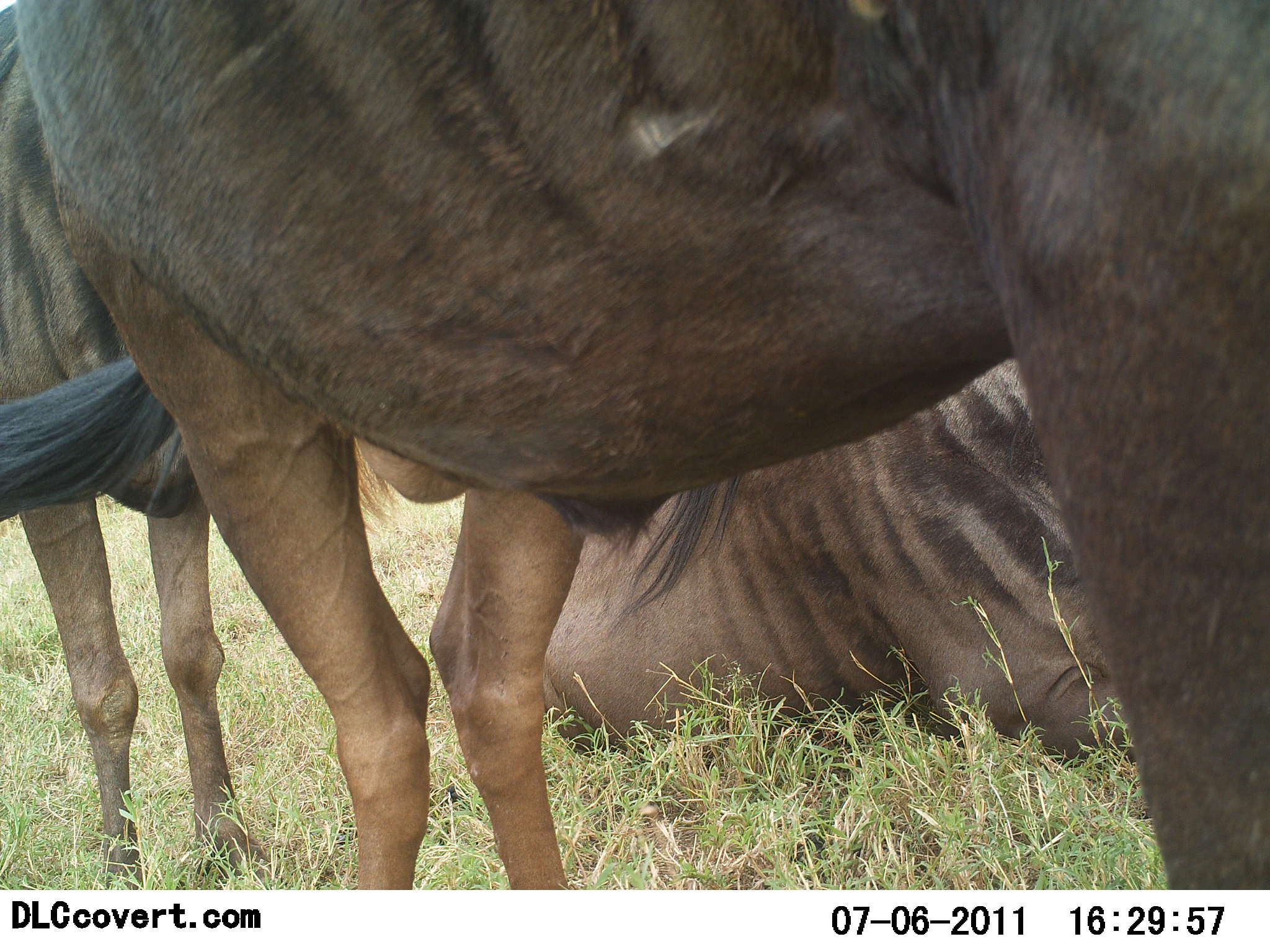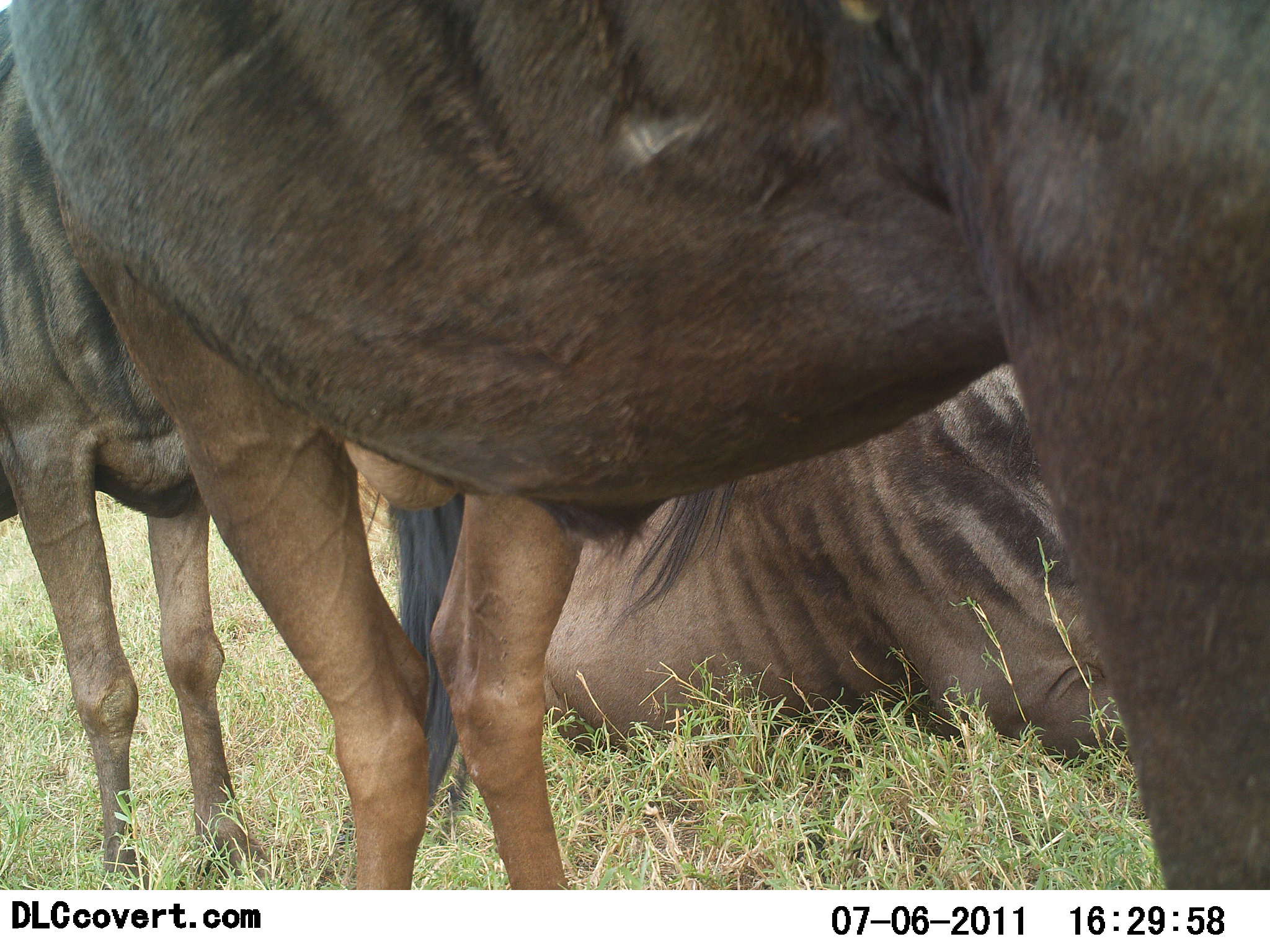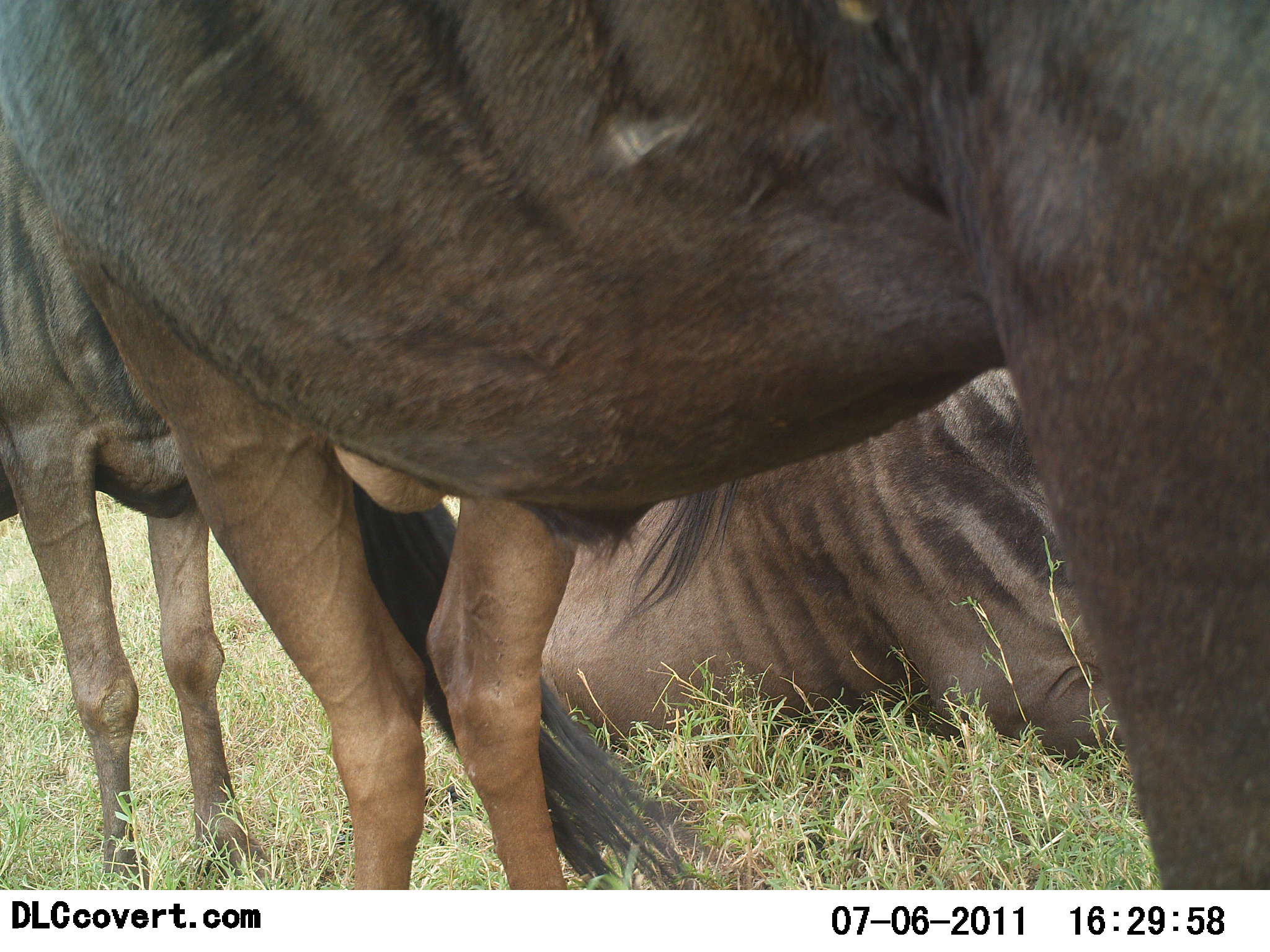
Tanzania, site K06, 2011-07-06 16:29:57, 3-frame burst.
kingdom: Animalia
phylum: Chordata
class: Mammalia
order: Artiodactyla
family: Bovidae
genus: Connochaetes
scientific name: Connochaetes taurinus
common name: blue wildebeest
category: wildebeest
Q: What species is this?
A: Wildebeest (blue wildebeest) (Connochaetes taurinus).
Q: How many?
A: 3.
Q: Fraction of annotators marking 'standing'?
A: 83%.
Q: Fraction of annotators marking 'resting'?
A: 83%.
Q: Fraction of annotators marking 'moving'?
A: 8%.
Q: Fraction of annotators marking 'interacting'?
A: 0%.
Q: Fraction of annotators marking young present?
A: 0%.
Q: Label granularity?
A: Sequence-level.